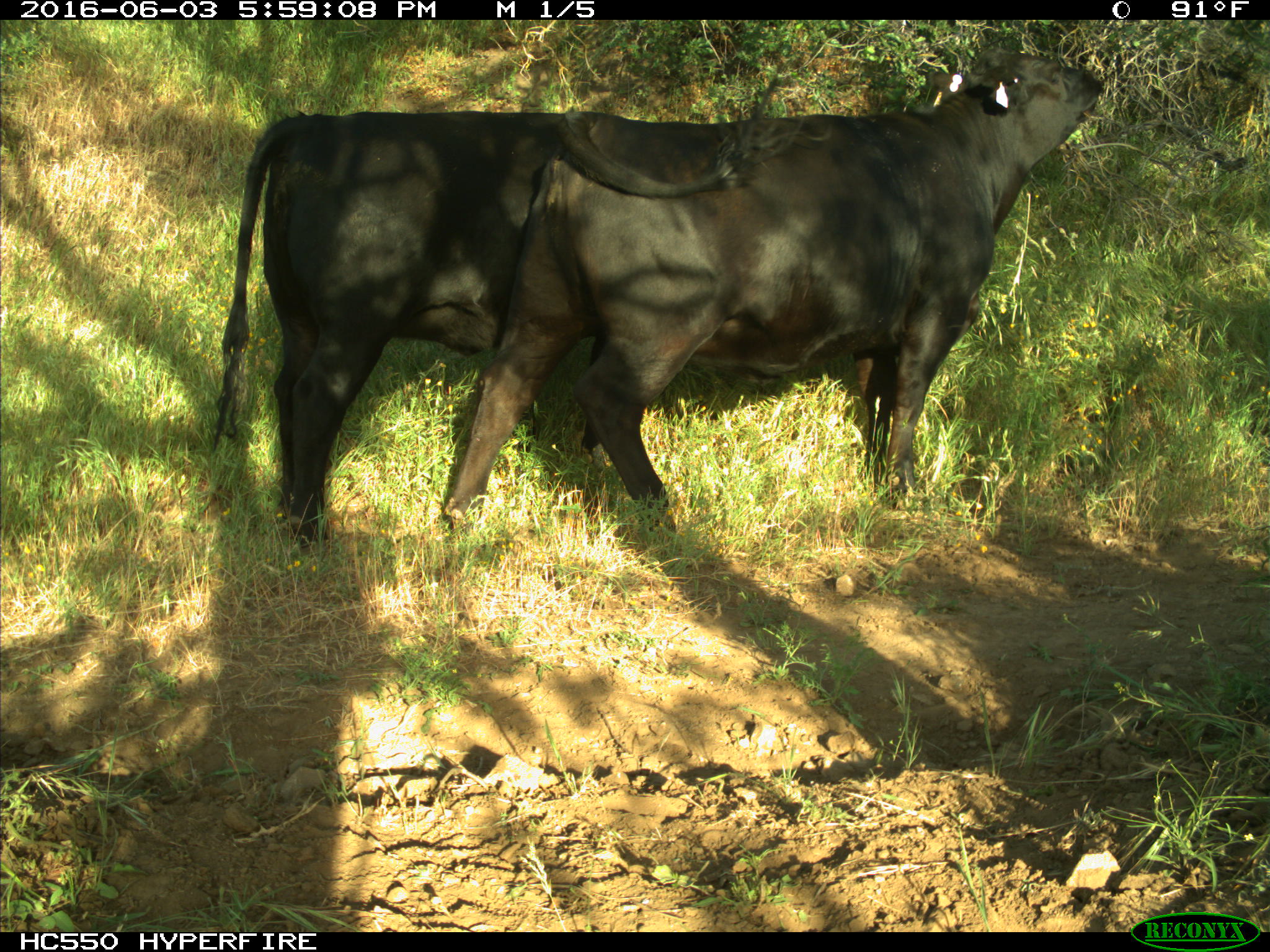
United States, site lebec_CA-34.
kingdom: Animalia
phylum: Chordata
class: Mammalia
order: Artiodactyla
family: Bovidae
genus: Bos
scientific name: Bos taurus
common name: domestic cow